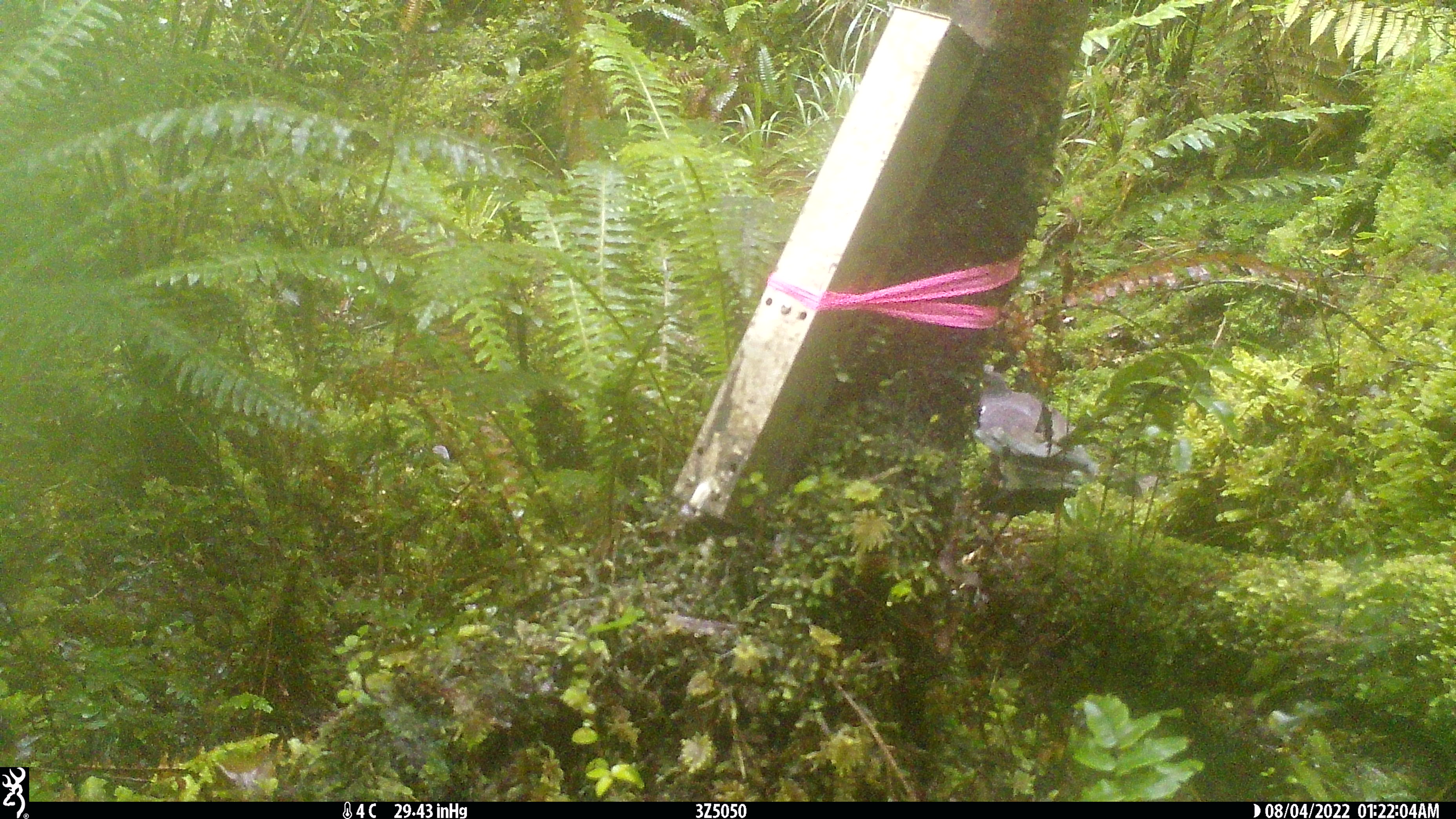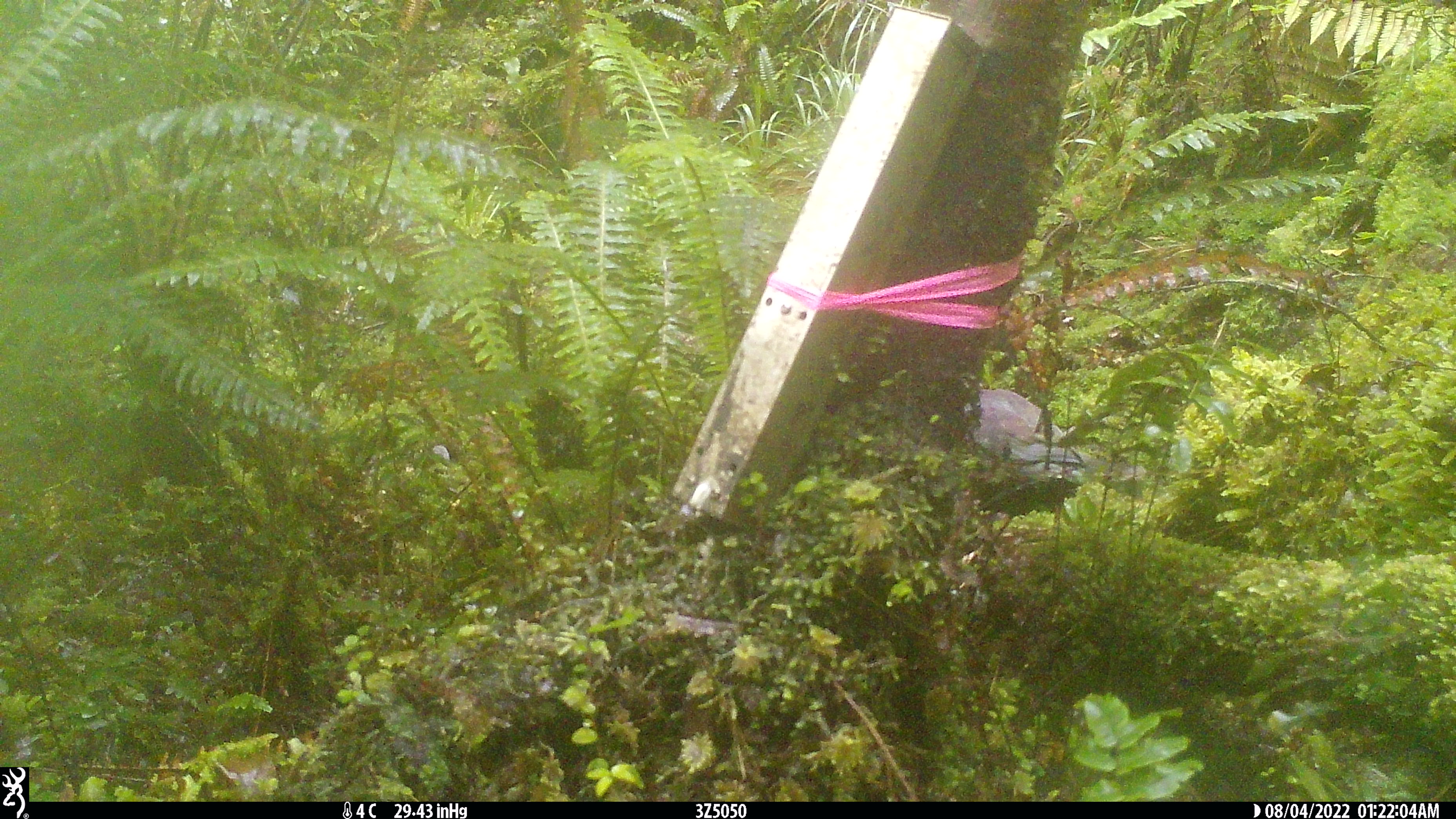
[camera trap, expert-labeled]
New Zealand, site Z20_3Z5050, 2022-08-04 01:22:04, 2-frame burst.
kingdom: Animalia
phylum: Chordata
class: Aves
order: Columbiformes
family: Columbidae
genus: Hemiphaga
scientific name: Hemiphaga novaeseelandiae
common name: new zealand pigeon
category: kereru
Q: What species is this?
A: Kereru (new zealand pigeon) (Hemiphaga novaeseelandiae).